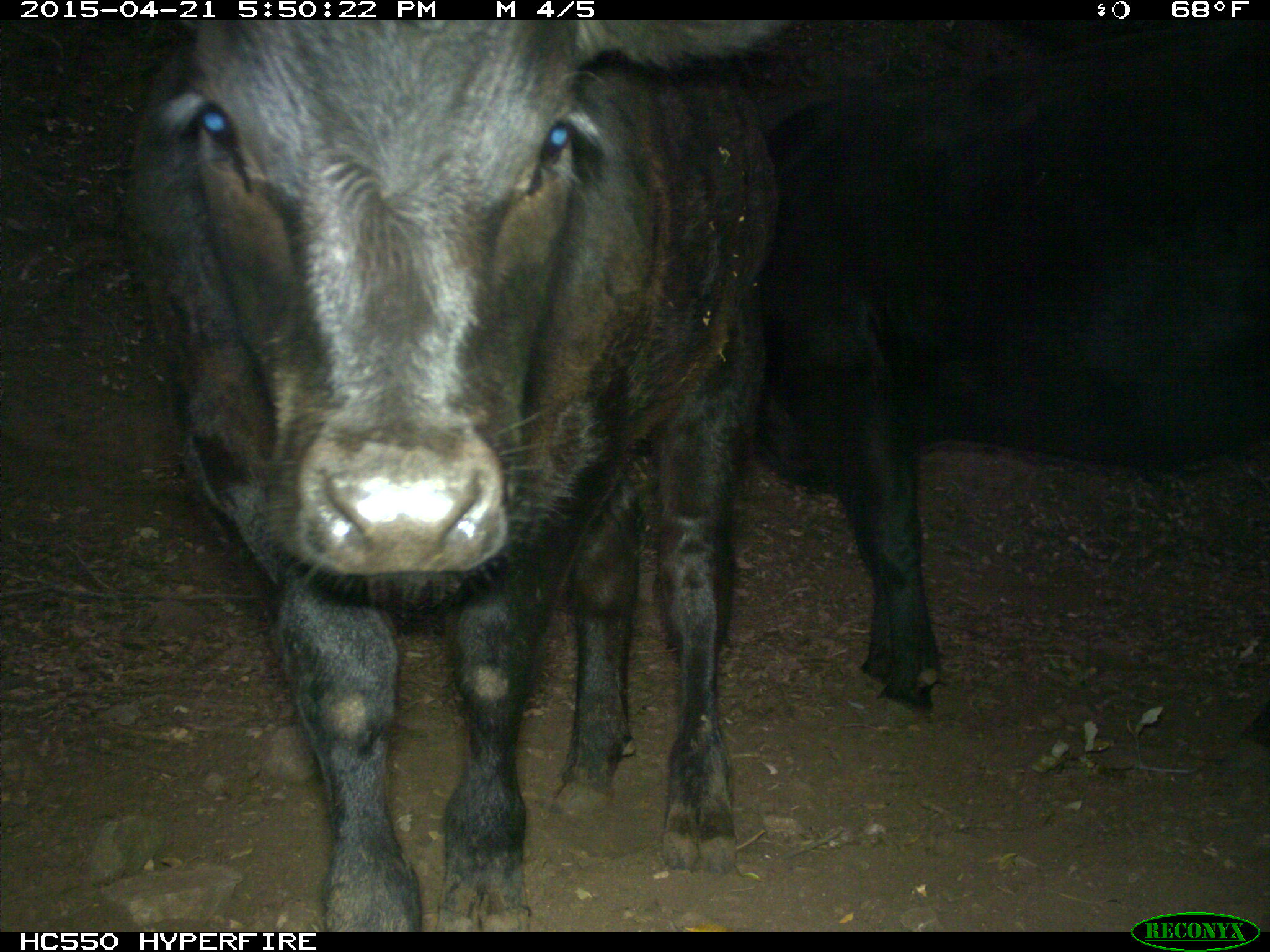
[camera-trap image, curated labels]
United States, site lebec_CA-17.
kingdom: Animalia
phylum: Chordata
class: Mammalia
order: Artiodactyla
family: Bovidae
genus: Bos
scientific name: Bos taurus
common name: domestic cow